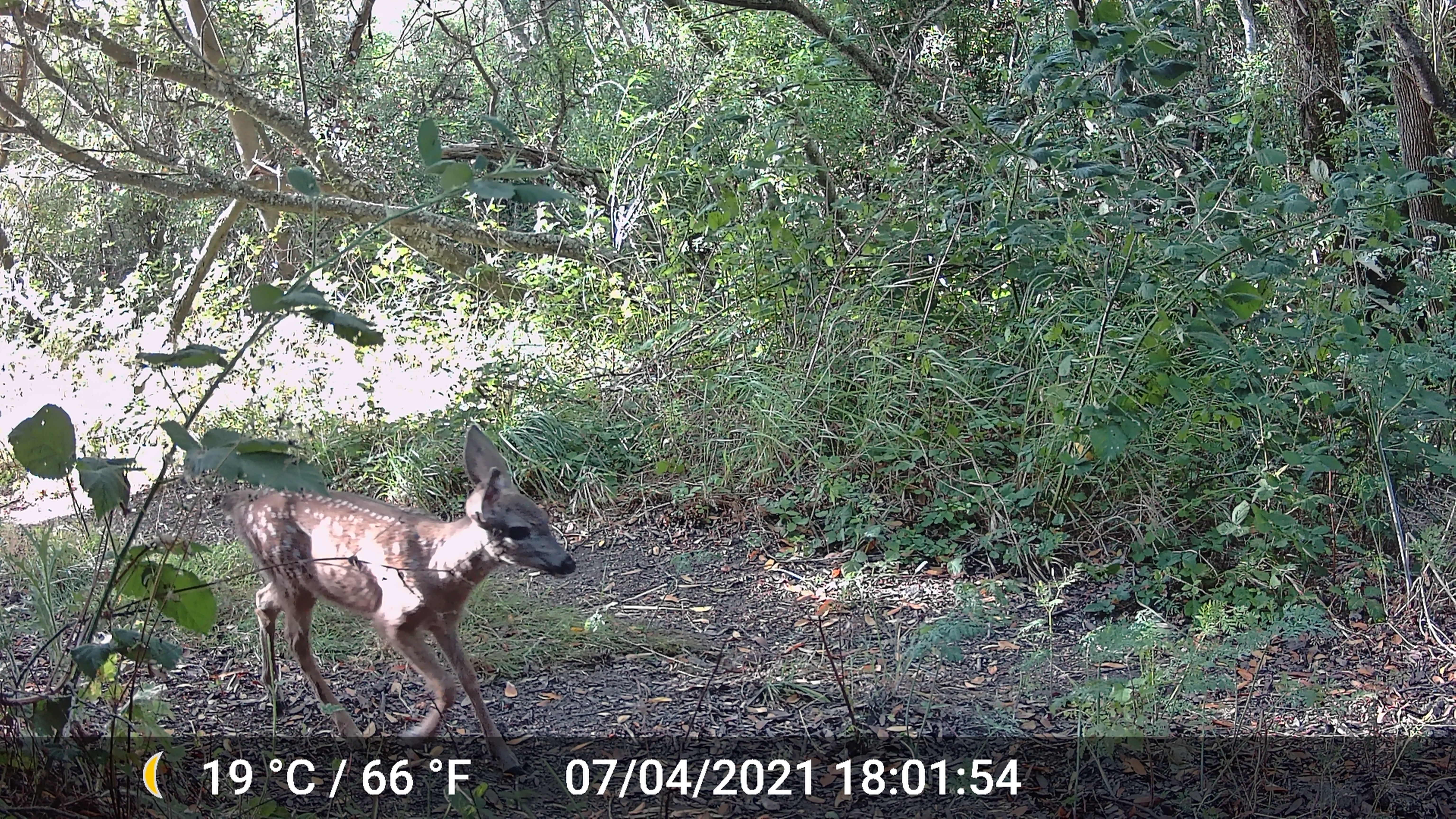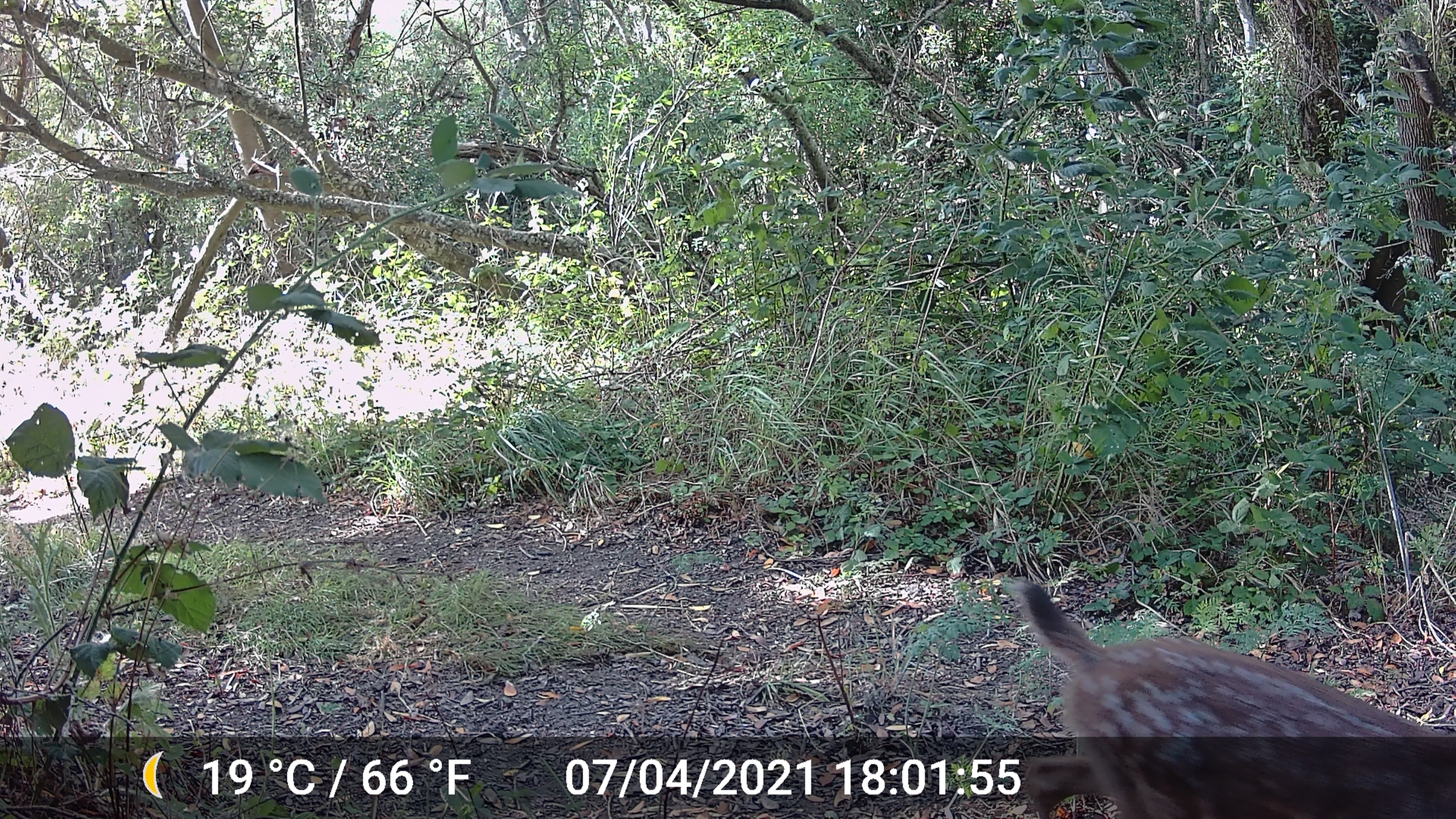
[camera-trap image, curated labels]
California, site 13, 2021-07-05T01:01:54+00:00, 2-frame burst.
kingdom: Animalia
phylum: Chordata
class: Mammalia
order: Artiodactyla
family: Cervidae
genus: Odocoileus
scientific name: Odocoileus hemionus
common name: mule deer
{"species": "mule deer (Odocoileus hemionus)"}